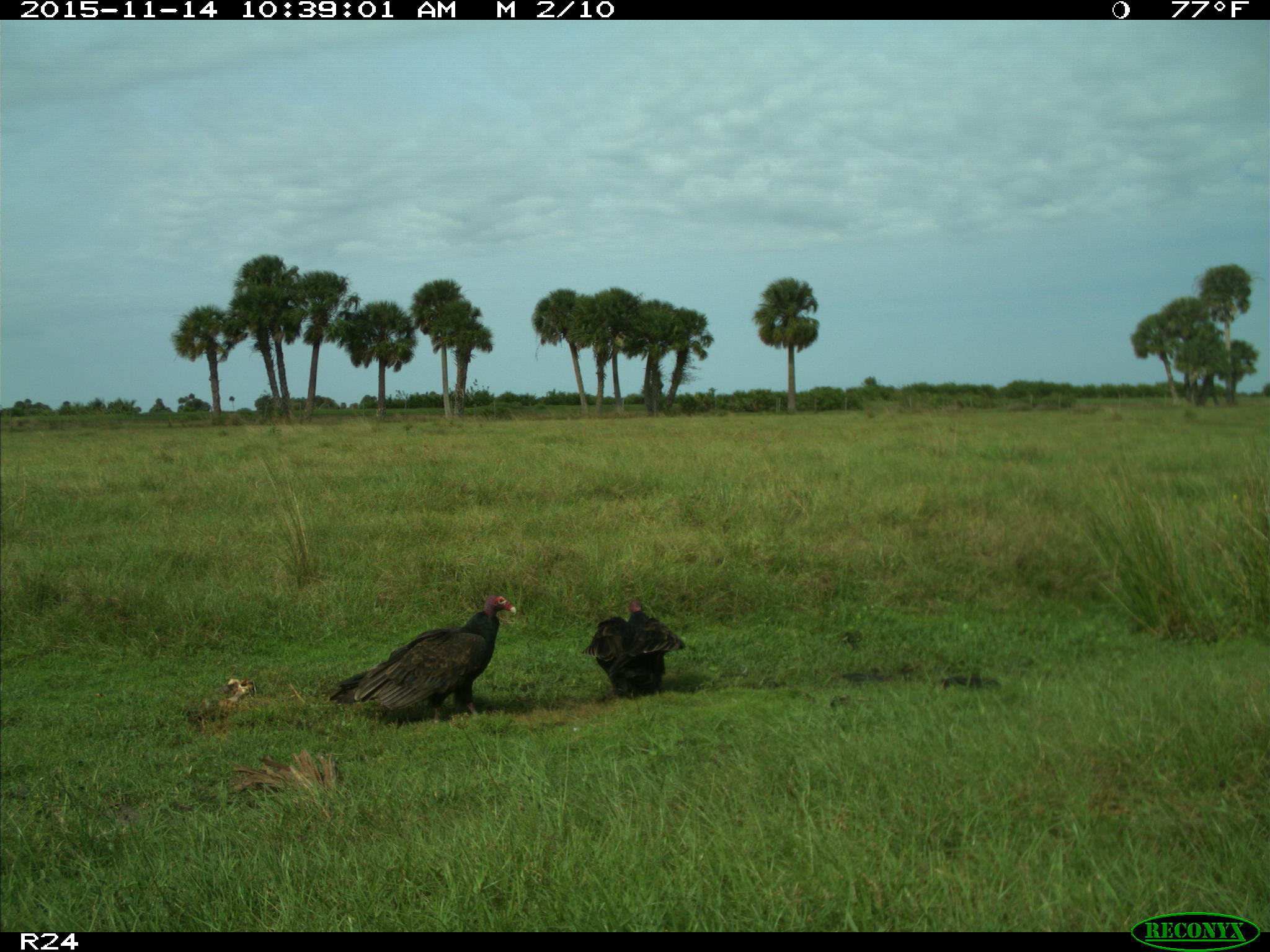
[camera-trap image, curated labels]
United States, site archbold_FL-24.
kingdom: Animalia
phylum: Chordata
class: Aves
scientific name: Aves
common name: birds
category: unidentified bird